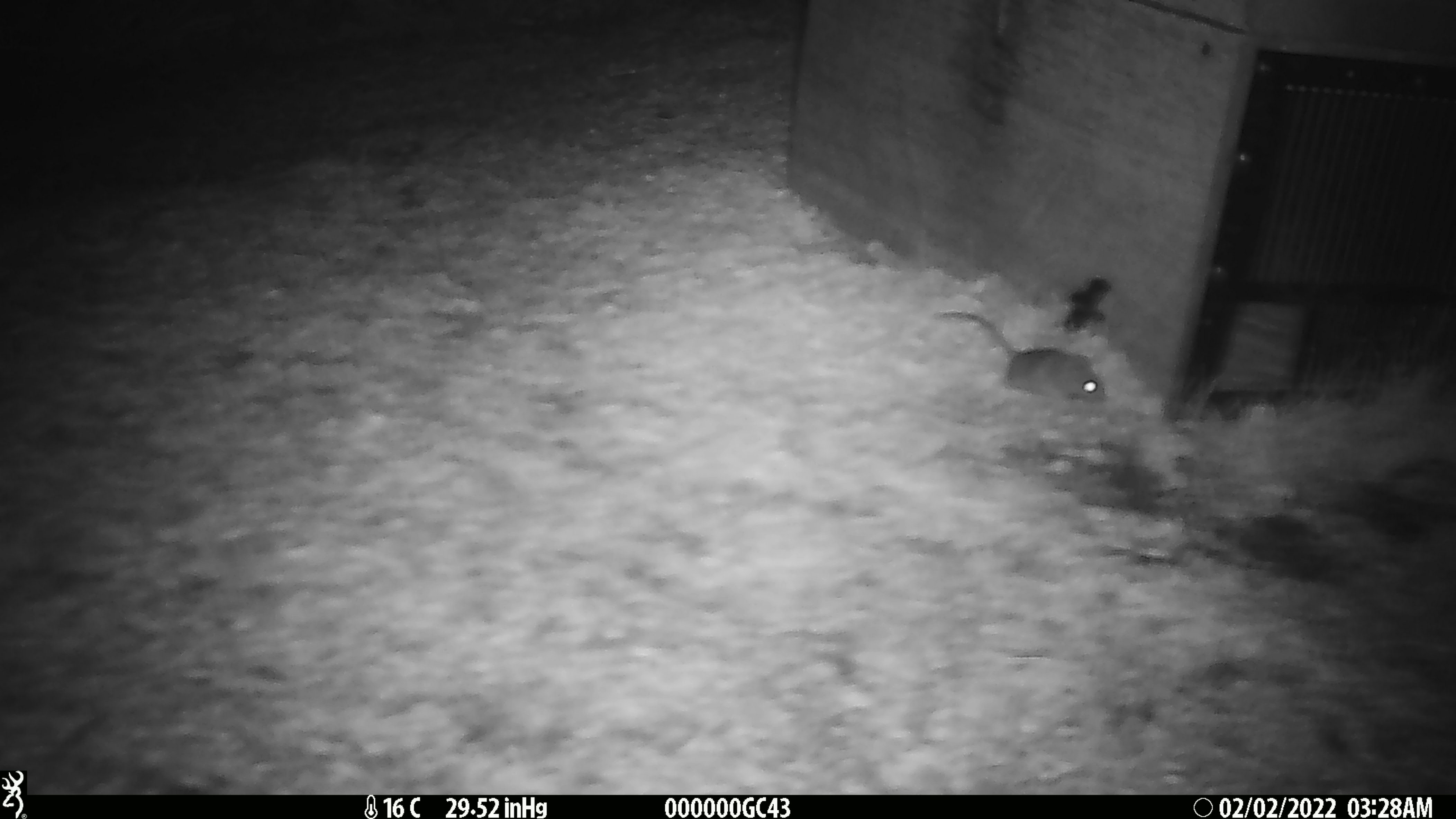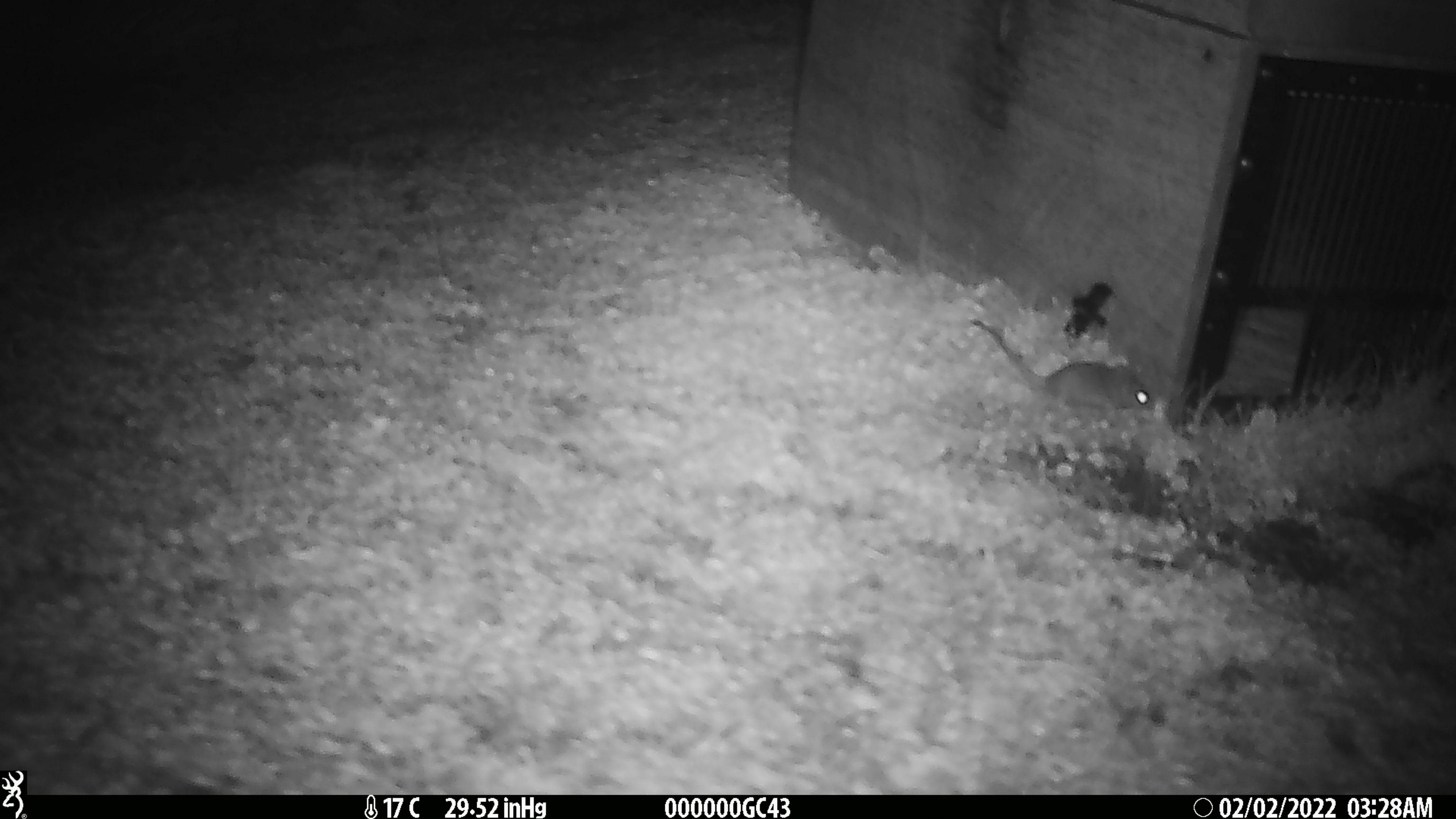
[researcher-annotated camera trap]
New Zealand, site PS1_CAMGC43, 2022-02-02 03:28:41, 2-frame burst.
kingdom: Animalia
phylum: Chordata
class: Mammalia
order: Rodentia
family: Muridae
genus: Mus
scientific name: Mus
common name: mouse